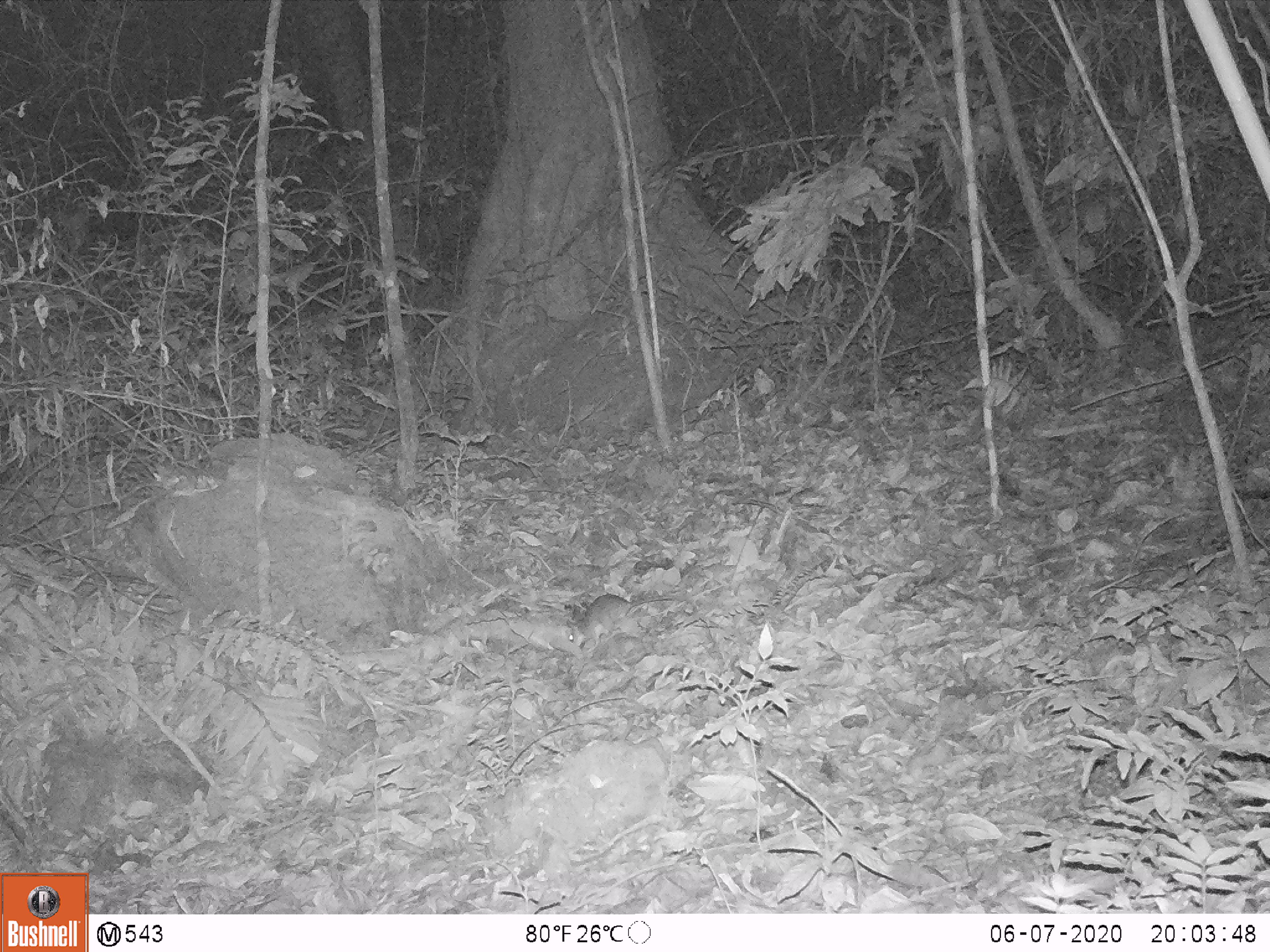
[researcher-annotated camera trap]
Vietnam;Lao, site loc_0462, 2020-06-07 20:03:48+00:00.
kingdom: Animalia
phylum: Chordata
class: Mammalia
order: Rodentia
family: Muridae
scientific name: Muridae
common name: old-world mice and rats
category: unidentified murid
Unidentified murid (old-world mice and rats) (Muridae). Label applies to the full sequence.